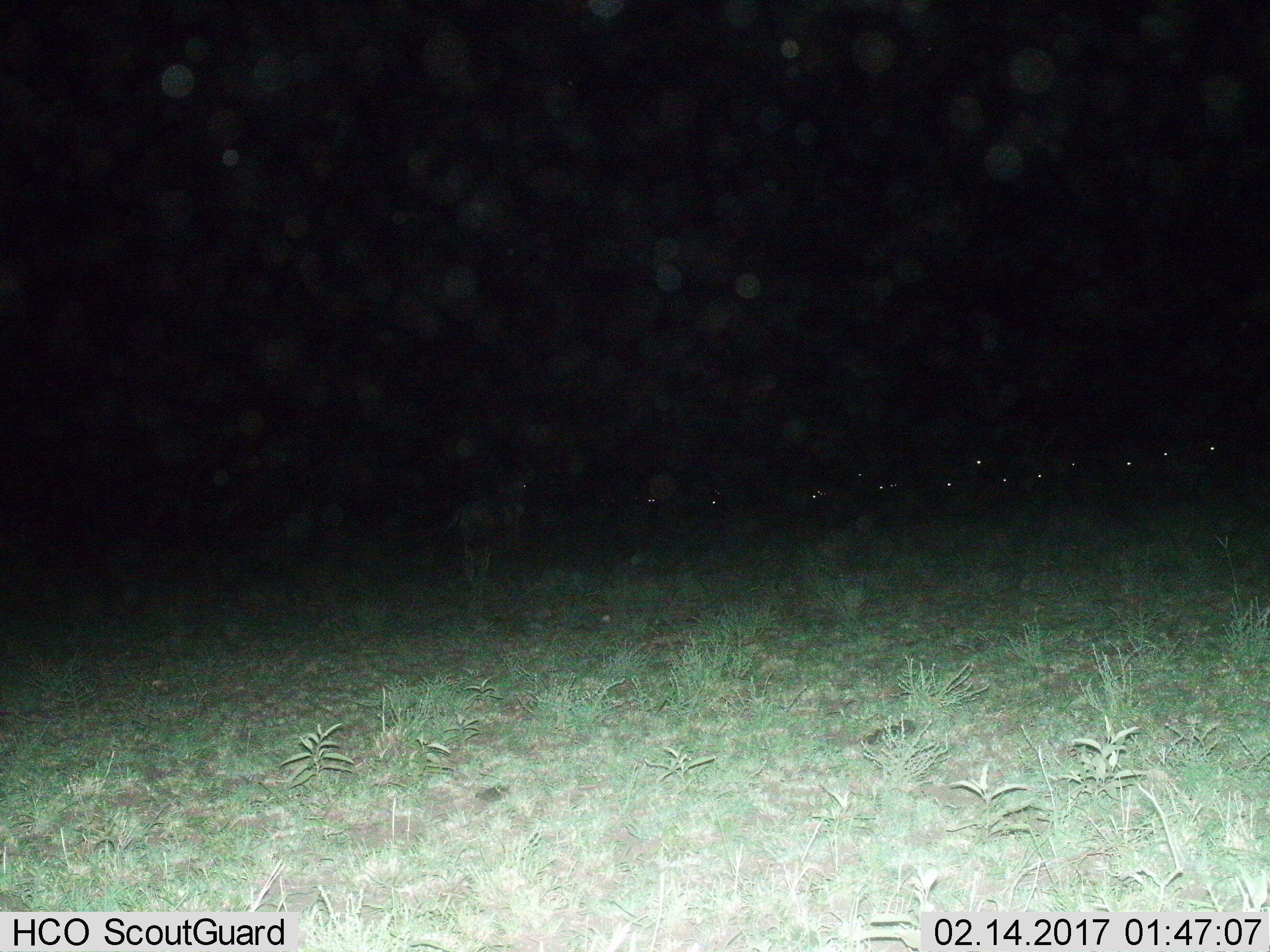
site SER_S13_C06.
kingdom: Animalia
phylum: Chordata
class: Mammalia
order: Artiodactyla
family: Bovidae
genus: Connochaetes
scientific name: Connochaetes taurinus taurinus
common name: blue wildebeest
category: wildebeestblue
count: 11-50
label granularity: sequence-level